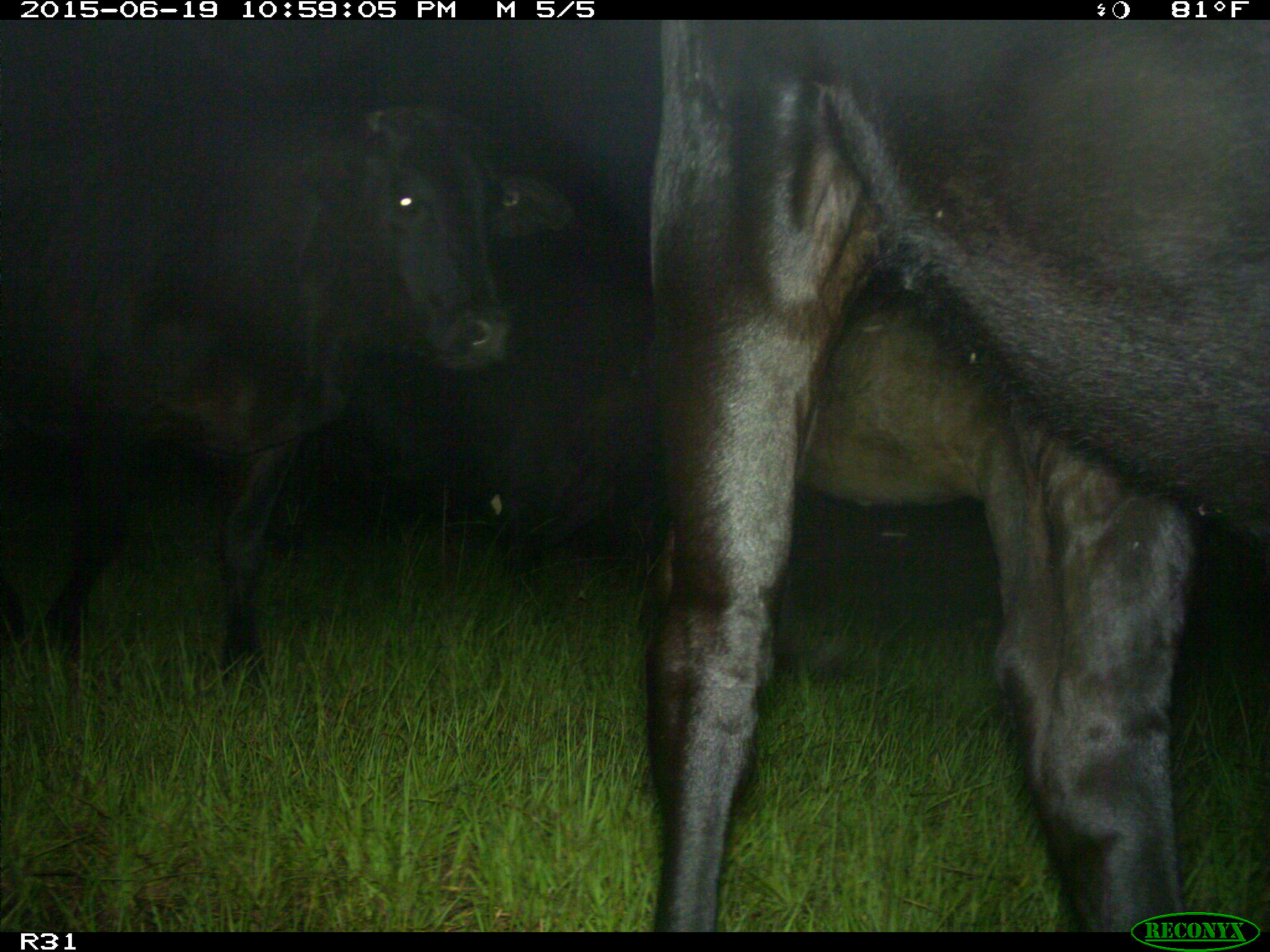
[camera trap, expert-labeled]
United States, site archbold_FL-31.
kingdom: Animalia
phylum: Chordata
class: Mammalia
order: Artiodactyla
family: Bovidae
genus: Bos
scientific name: Bos taurus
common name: domestic cow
Bos taurus (domestic cow).